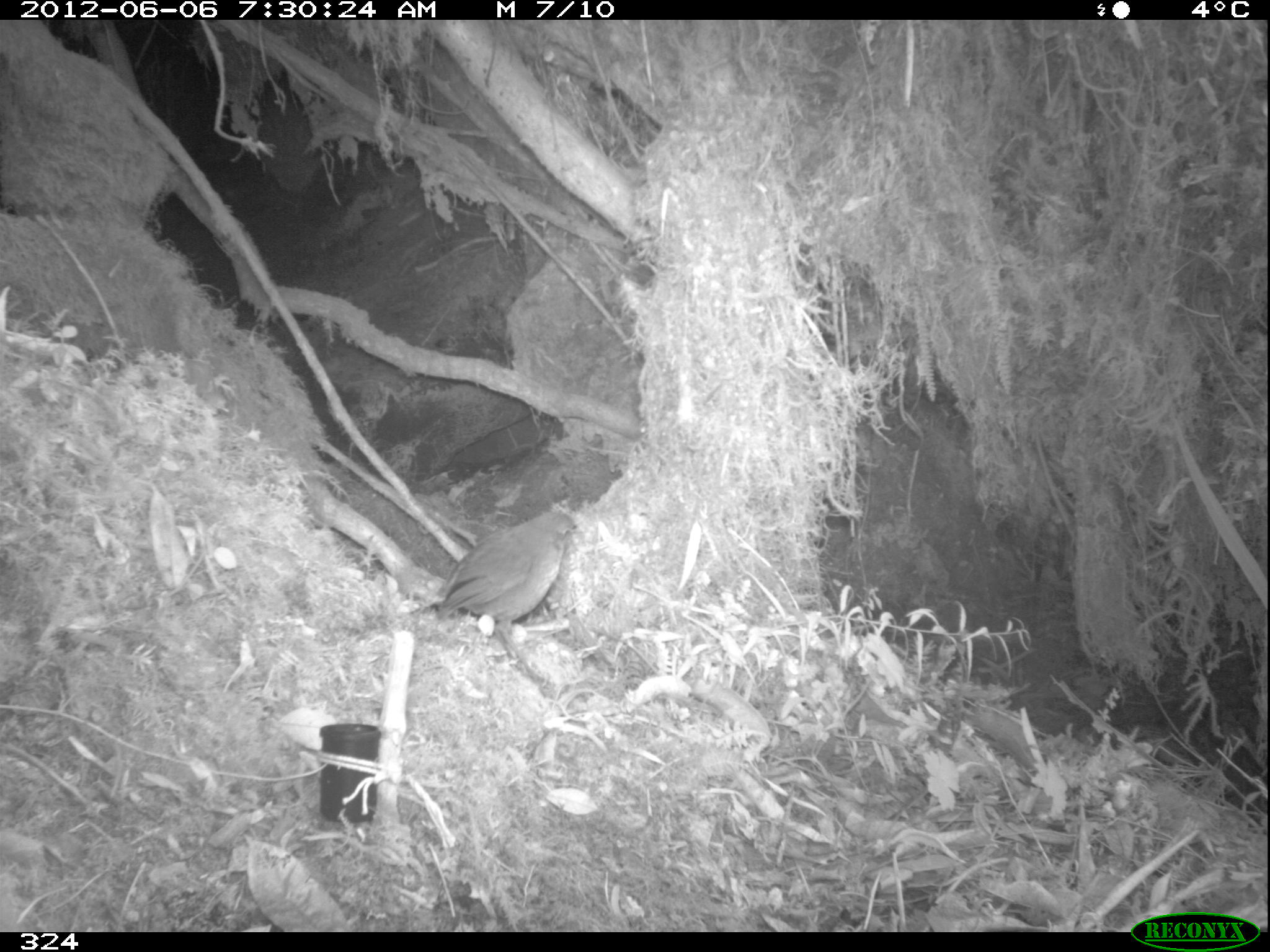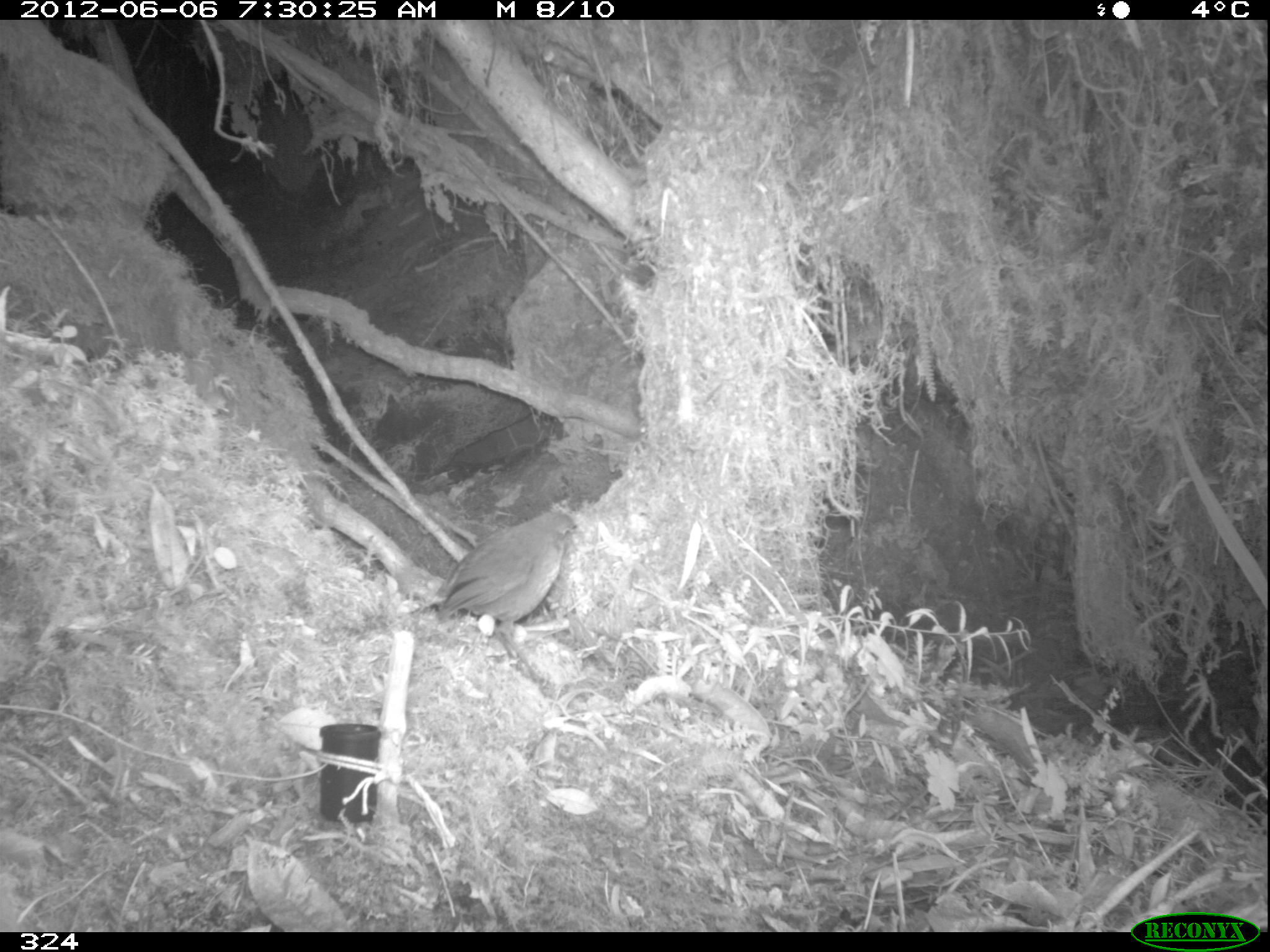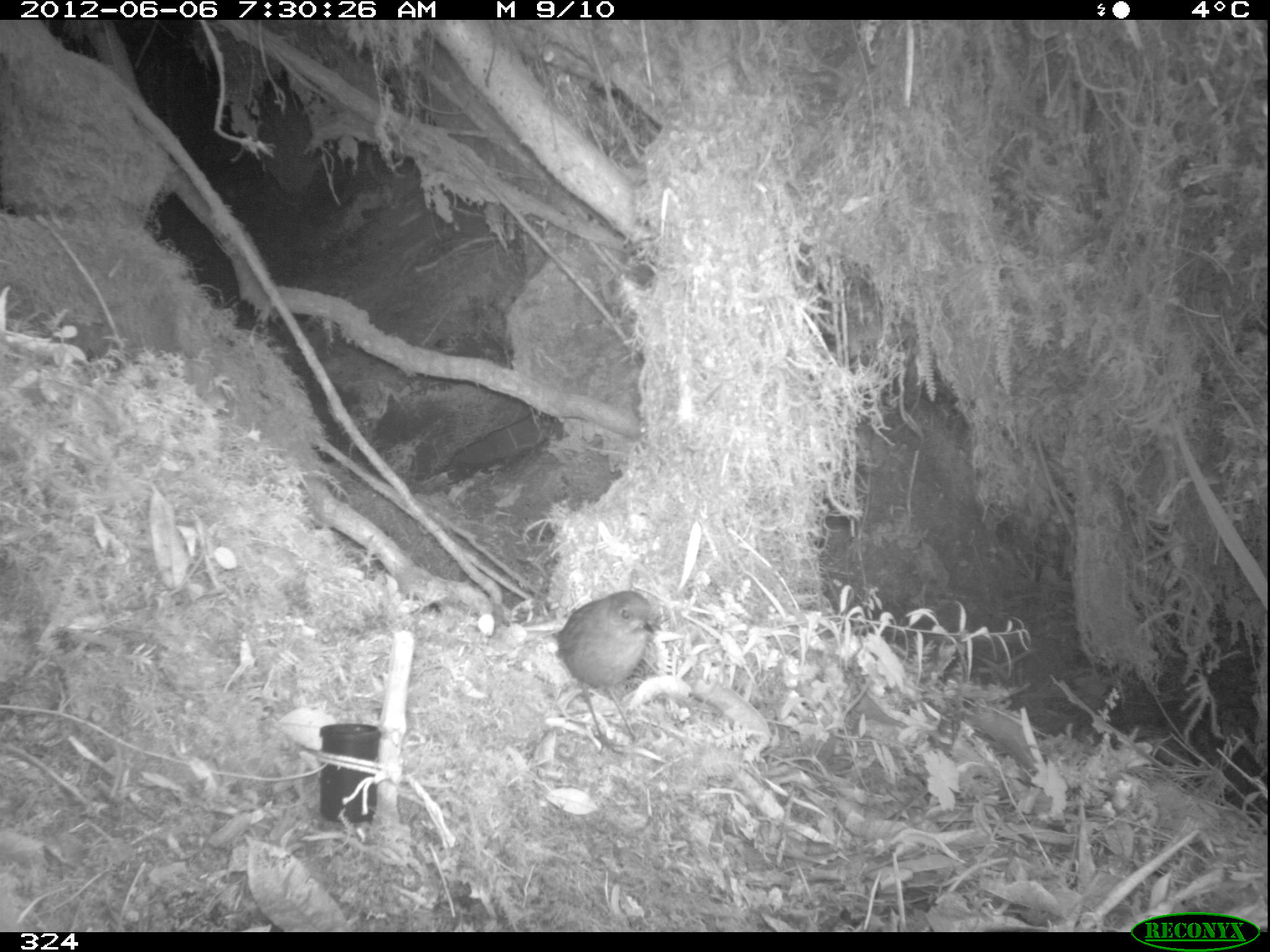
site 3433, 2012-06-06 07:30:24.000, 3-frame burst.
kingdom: Animalia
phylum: Chordata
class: Aves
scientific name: Aves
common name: bird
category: unknown bird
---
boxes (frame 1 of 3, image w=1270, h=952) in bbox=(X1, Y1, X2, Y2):
unknown bird: bbox=(432, 512, 579, 680)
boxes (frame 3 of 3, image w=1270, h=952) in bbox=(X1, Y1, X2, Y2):
unknown bird: bbox=(549, 587, 658, 751)